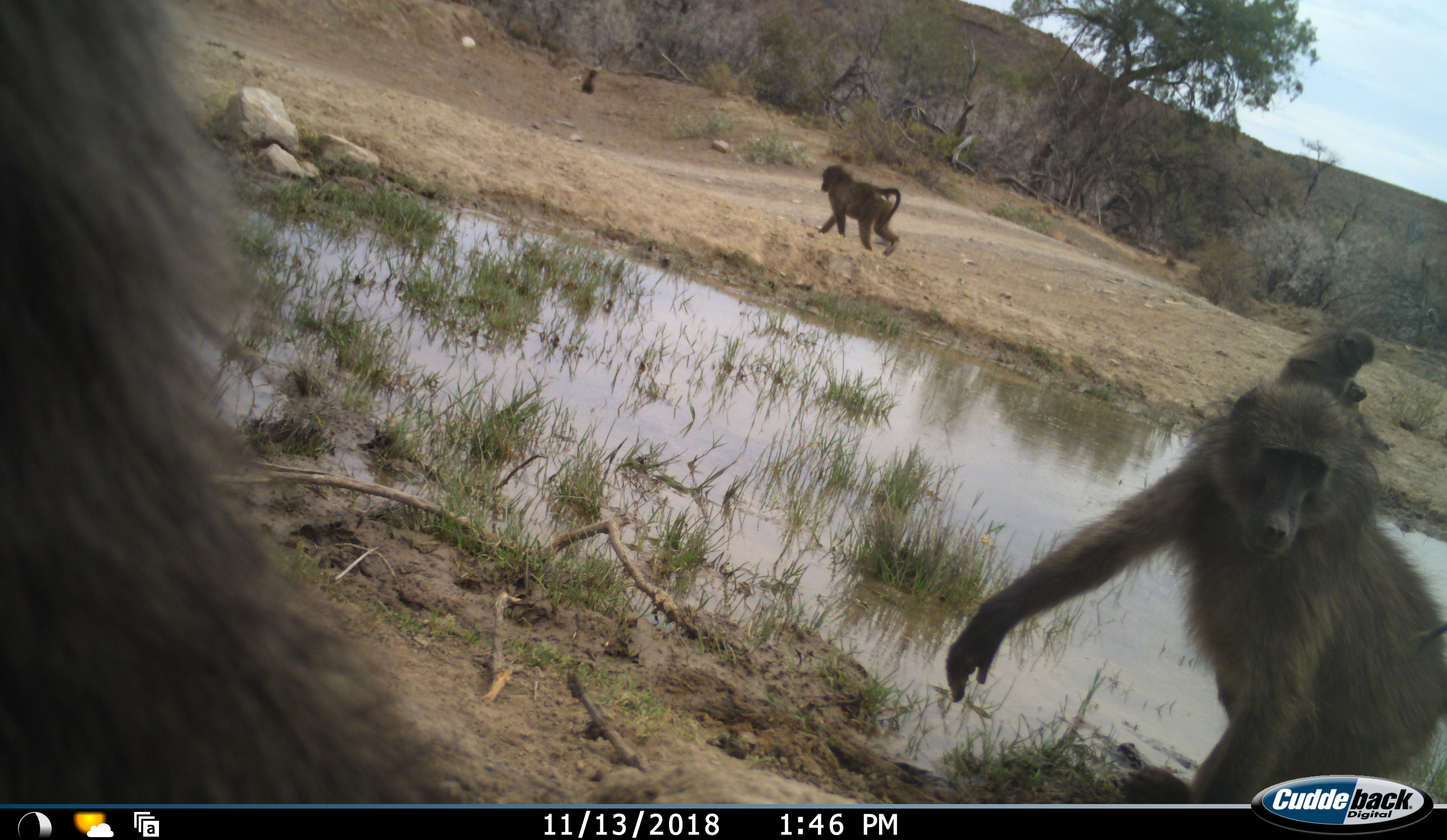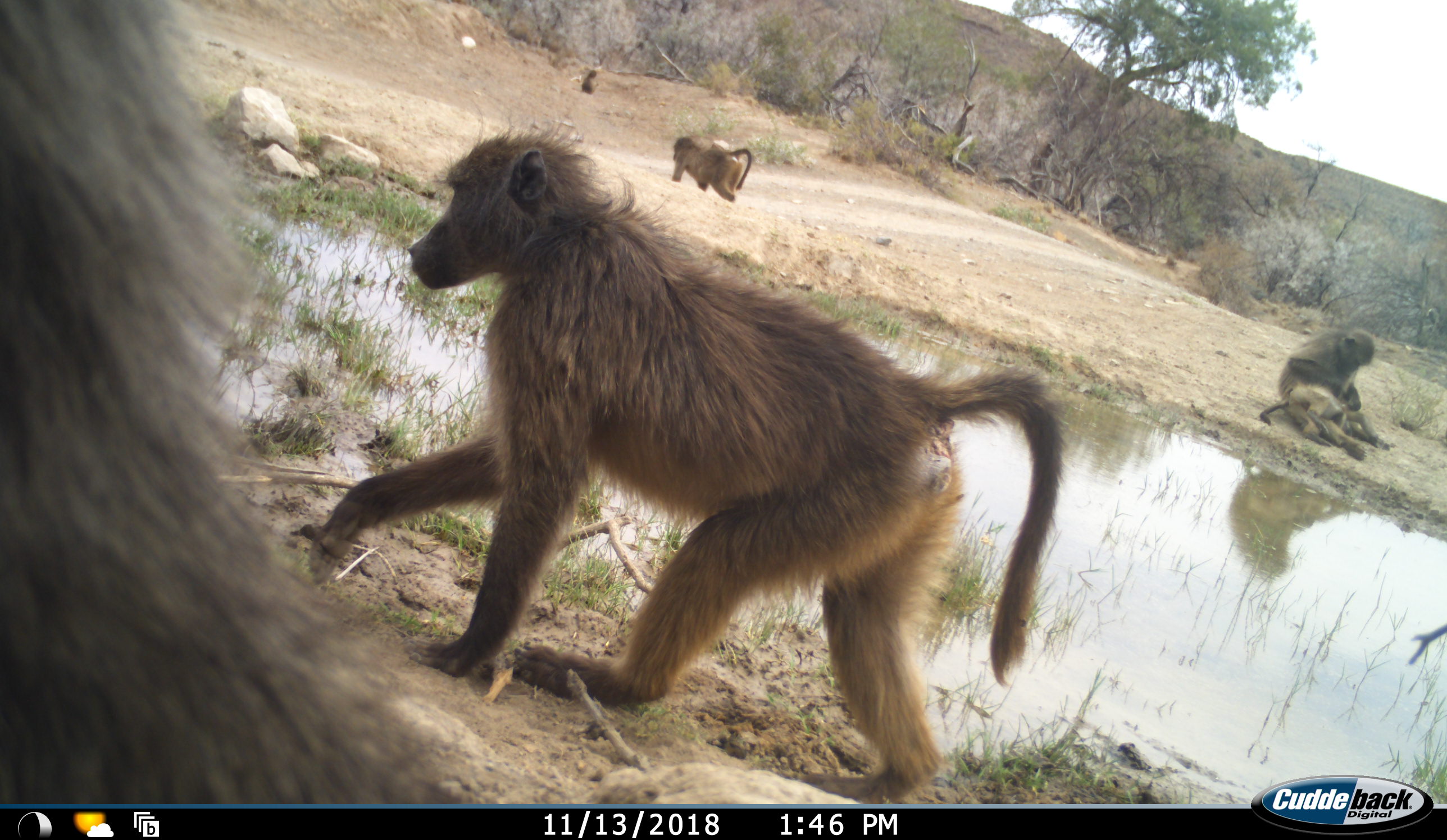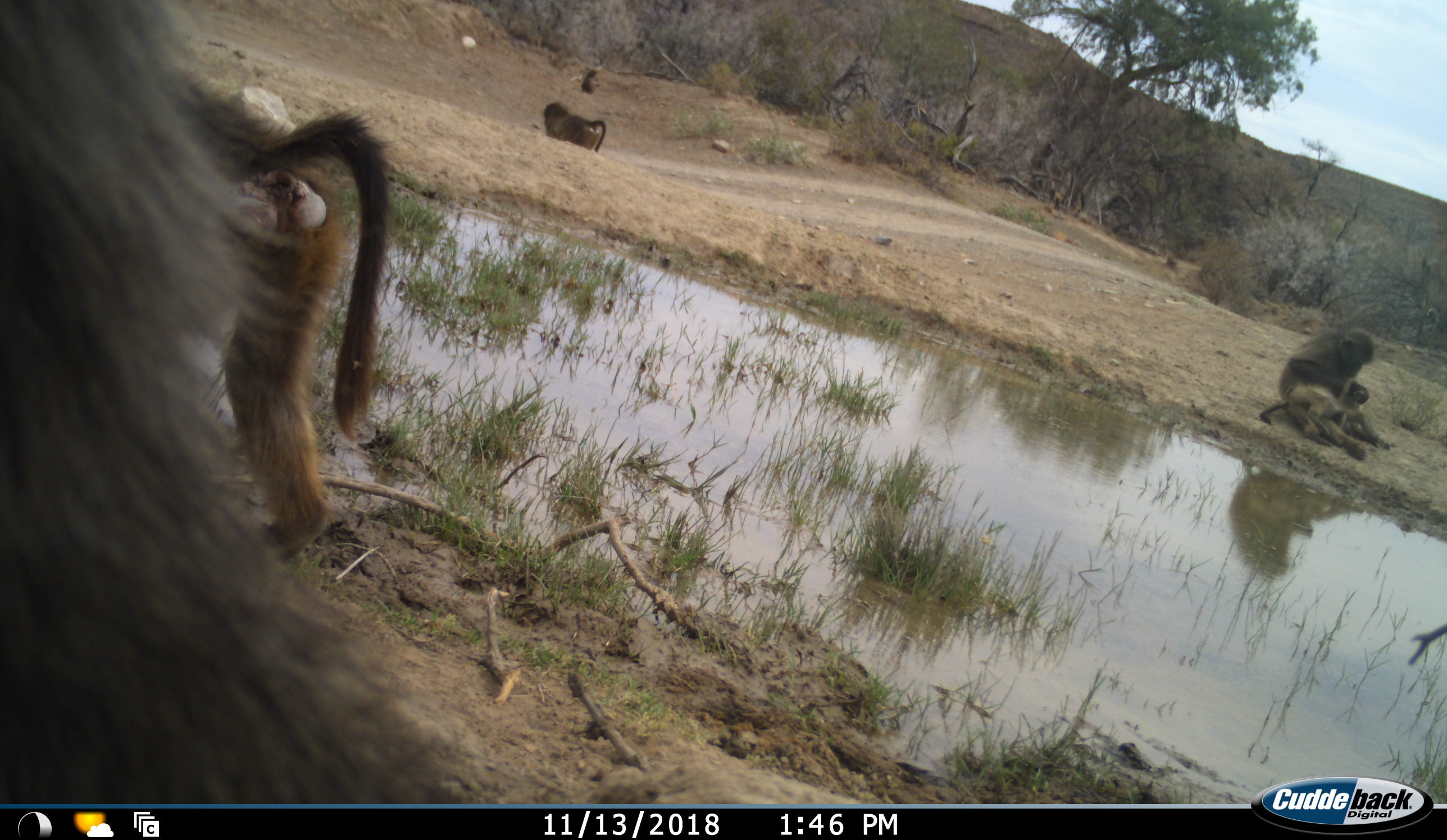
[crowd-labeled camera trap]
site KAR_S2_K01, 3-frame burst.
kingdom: Animalia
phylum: Chordata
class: Mammalia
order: Primates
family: Cercopithecidae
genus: Papio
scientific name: Papio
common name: baboon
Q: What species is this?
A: Baboon (Papio).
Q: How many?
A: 6.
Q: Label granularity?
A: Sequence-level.